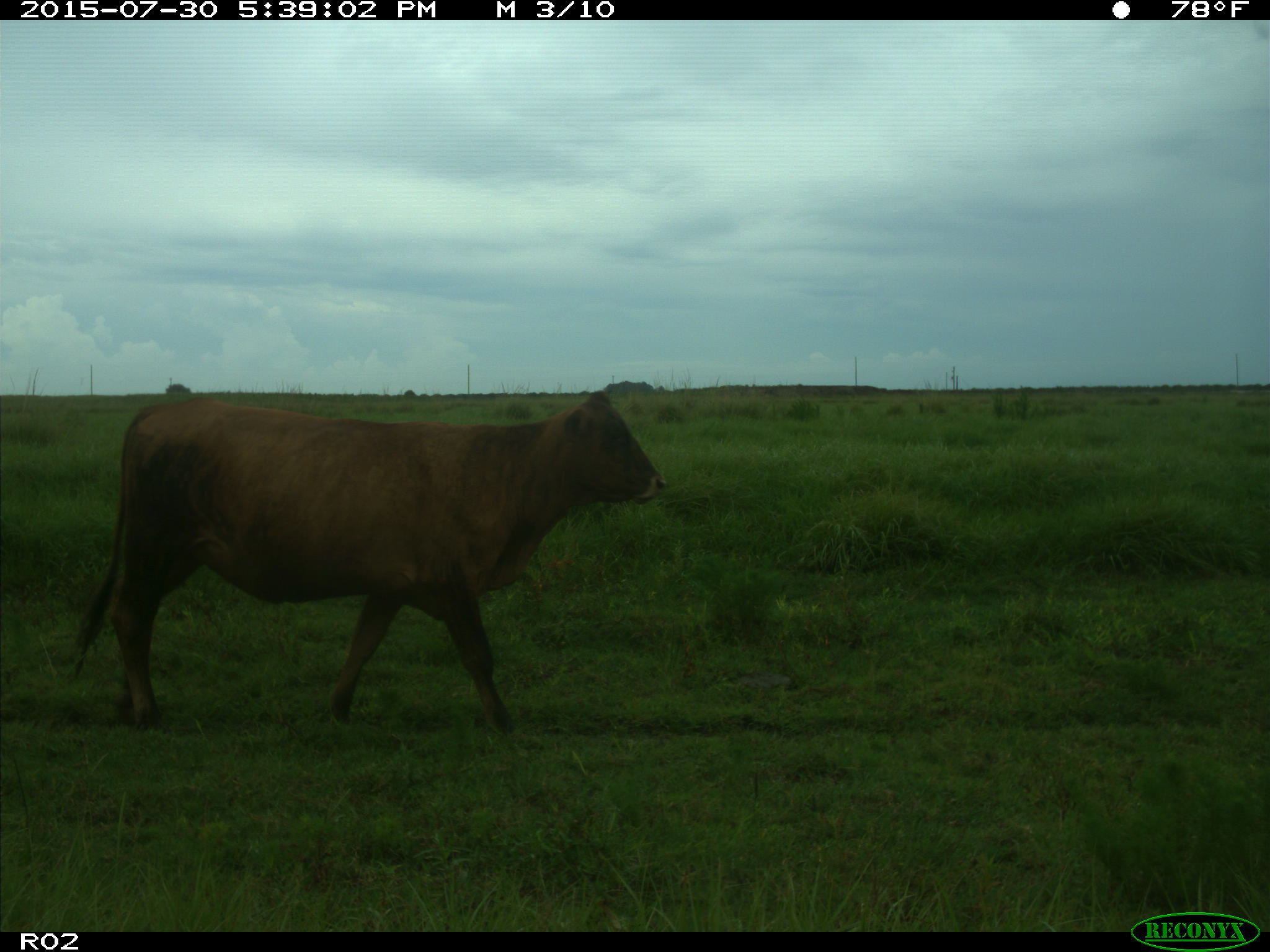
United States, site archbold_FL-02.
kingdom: Animalia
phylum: Chordata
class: Mammalia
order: Artiodactyla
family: Bovidae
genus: Bos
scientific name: Bos taurus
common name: domestic cow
Bos taurus (domestic cow).